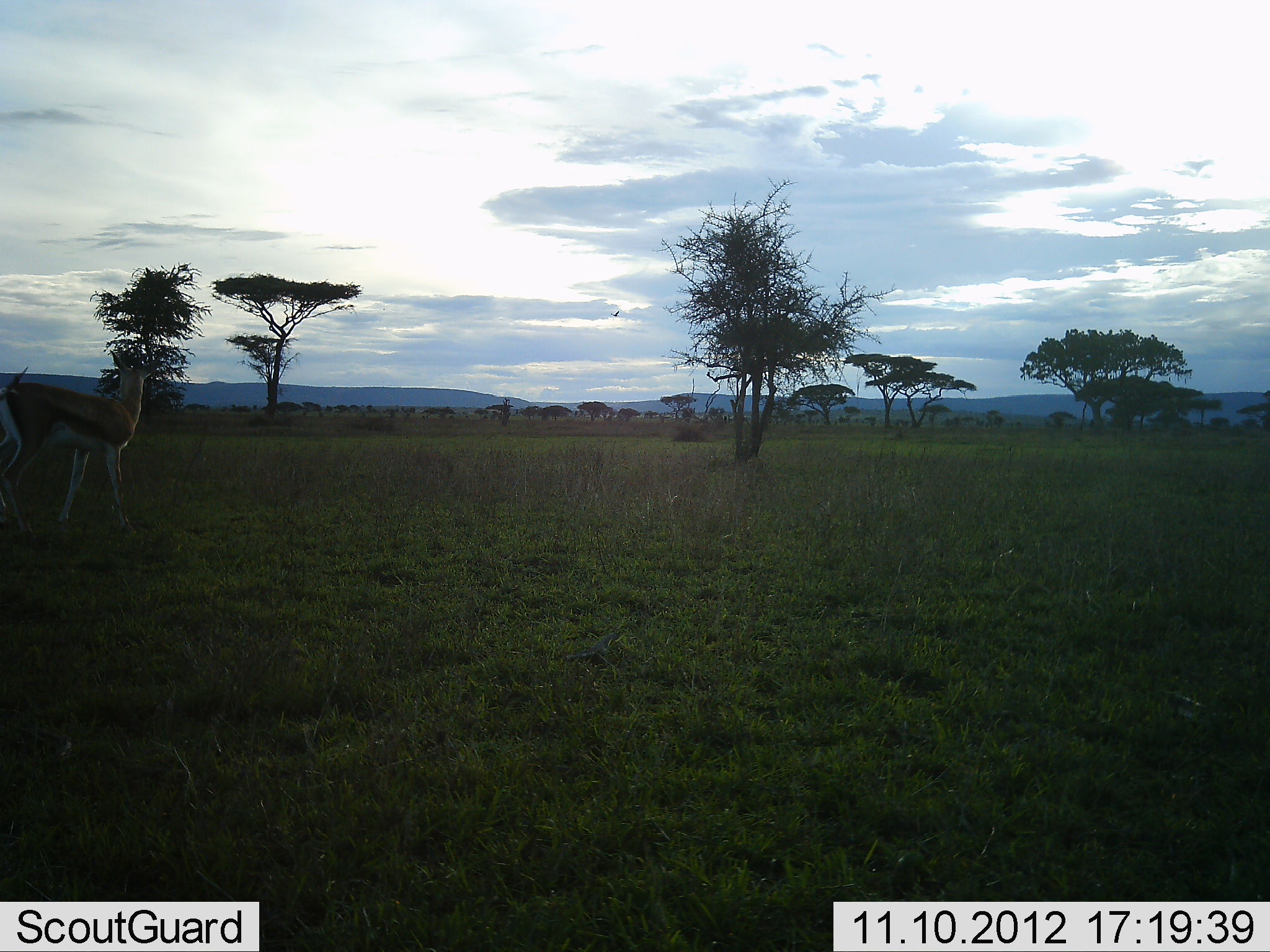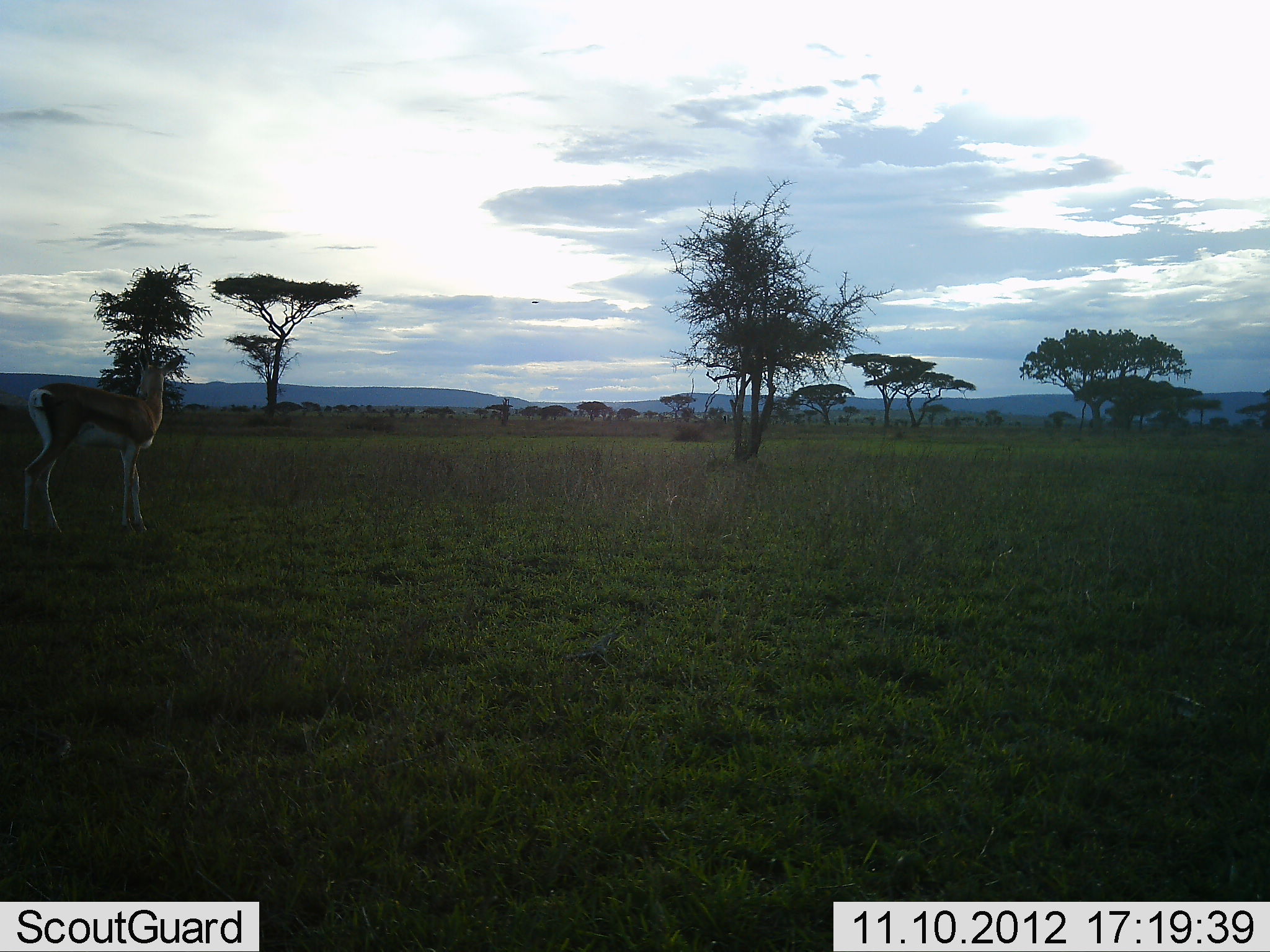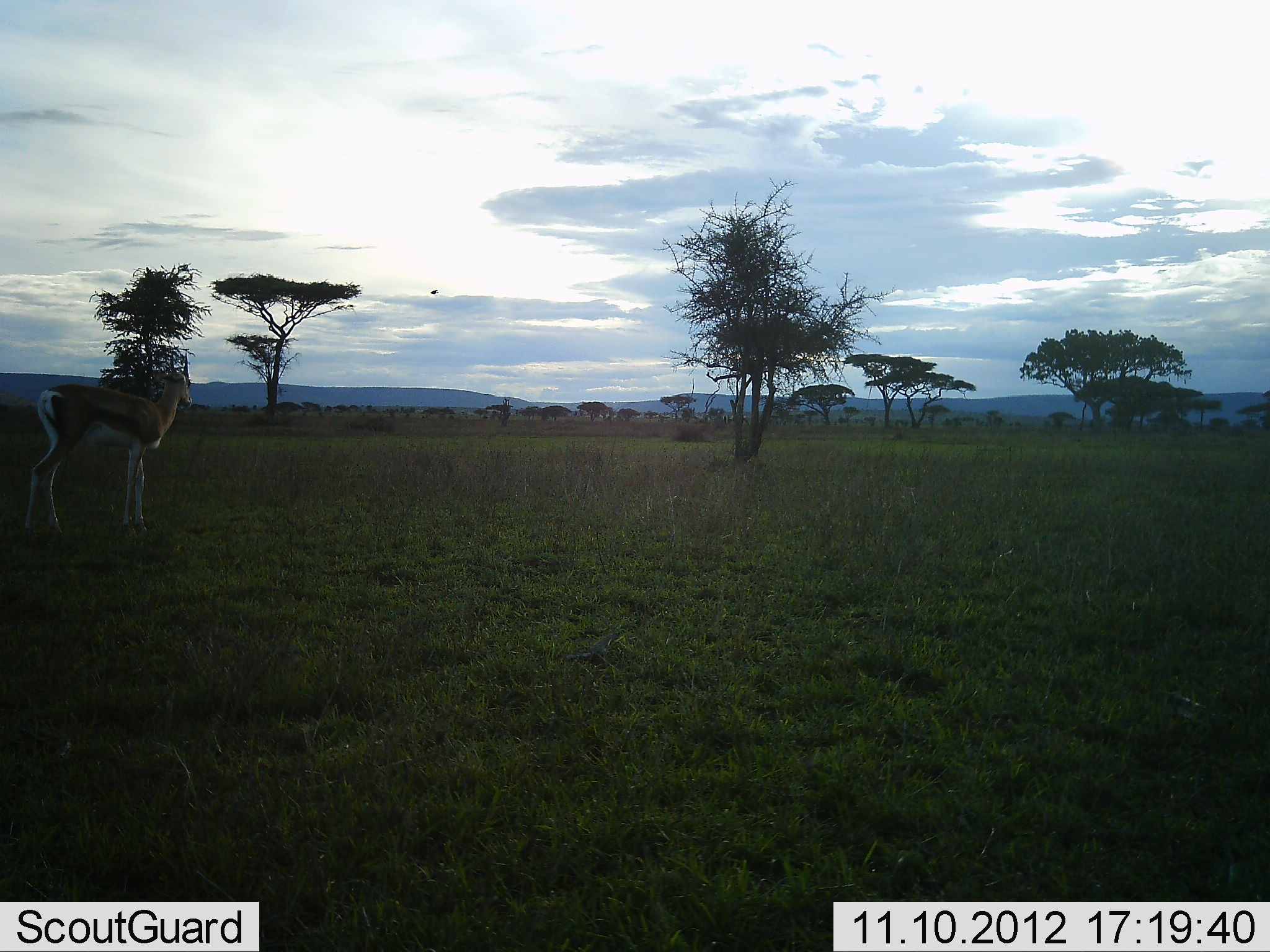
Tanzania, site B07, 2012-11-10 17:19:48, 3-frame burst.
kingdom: Animalia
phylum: Chordata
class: Mammalia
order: Artiodactyla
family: Bovidae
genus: Eudorcas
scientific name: Eudorcas thomsonii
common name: thomson's gazelle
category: gazellethomsons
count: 1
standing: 42%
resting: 0%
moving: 67%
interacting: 0%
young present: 0%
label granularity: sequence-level